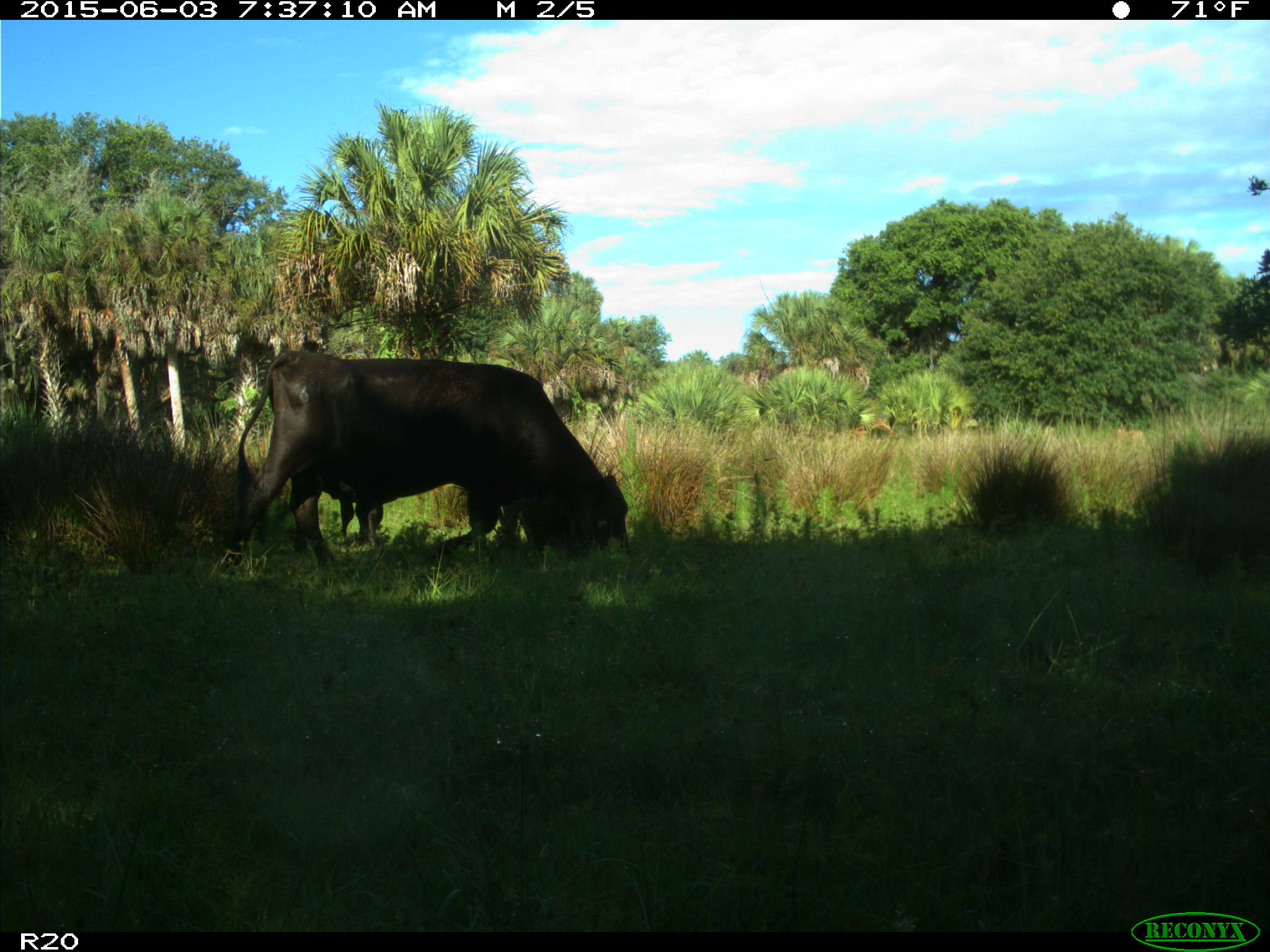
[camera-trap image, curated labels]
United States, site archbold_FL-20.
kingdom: Animalia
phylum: Chordata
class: Mammalia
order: Artiodactyla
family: Bovidae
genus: Bos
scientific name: Bos taurus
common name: domestic cow